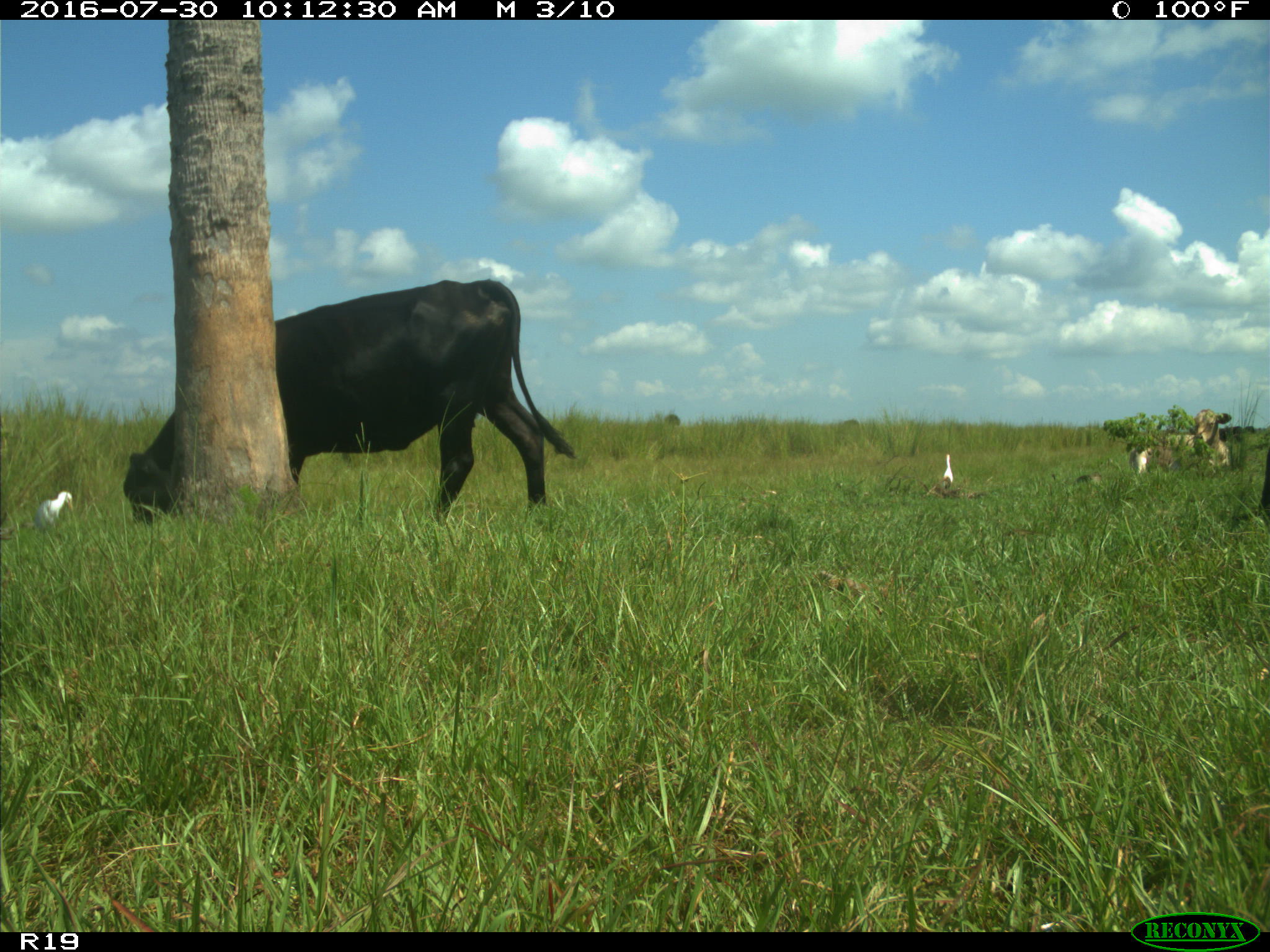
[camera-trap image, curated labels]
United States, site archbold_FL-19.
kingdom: Animalia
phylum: Chordata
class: Mammalia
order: Artiodactyla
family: Bovidae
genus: Bos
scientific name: Bos taurus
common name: domestic cow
Bos taurus (domestic cow).